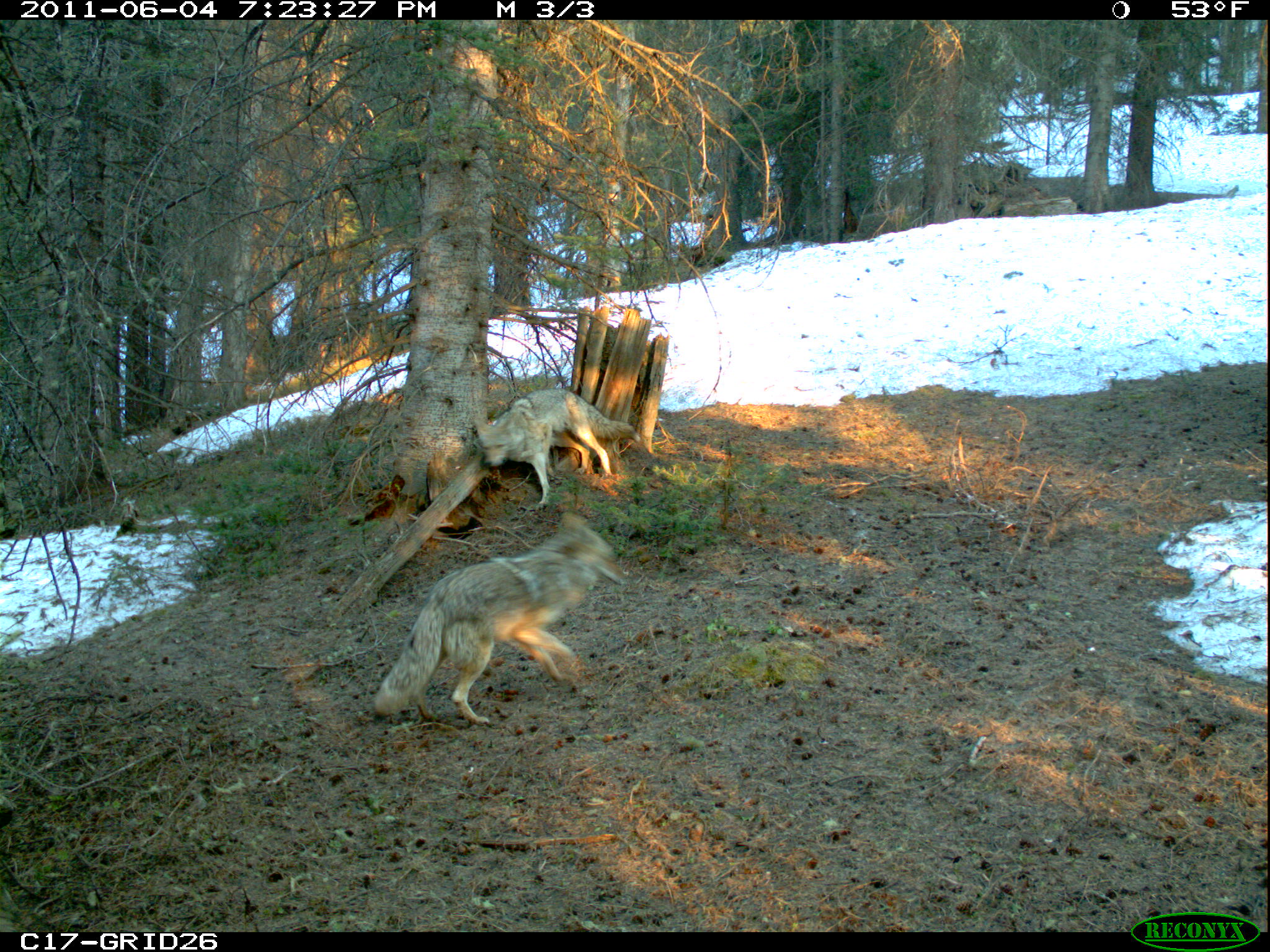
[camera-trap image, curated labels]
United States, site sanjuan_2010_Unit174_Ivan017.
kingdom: Animalia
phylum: Chordata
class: Mammalia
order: Carnivora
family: Canidae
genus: Canis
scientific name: Canis latrans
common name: coyote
Canis latrans (coyote).